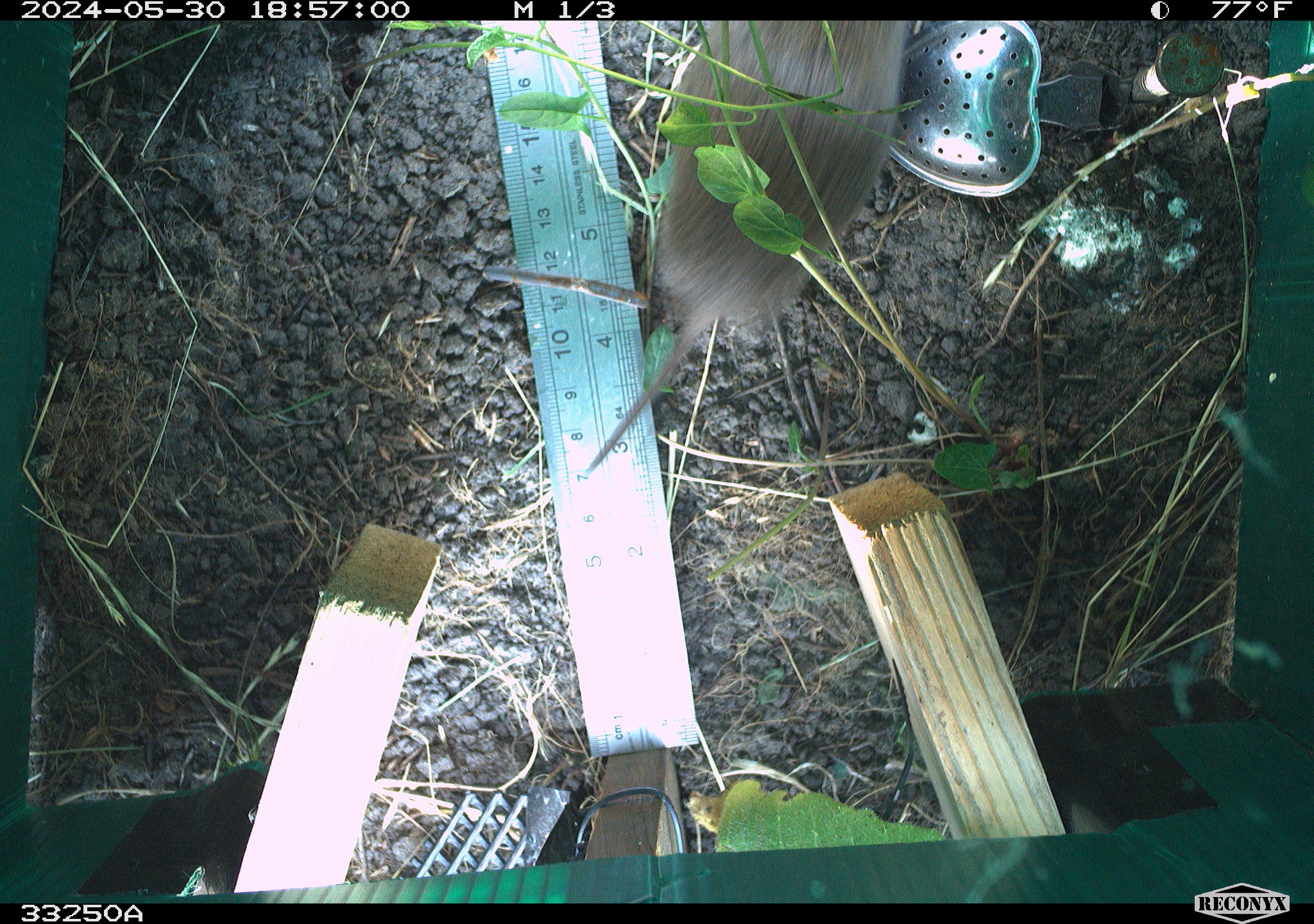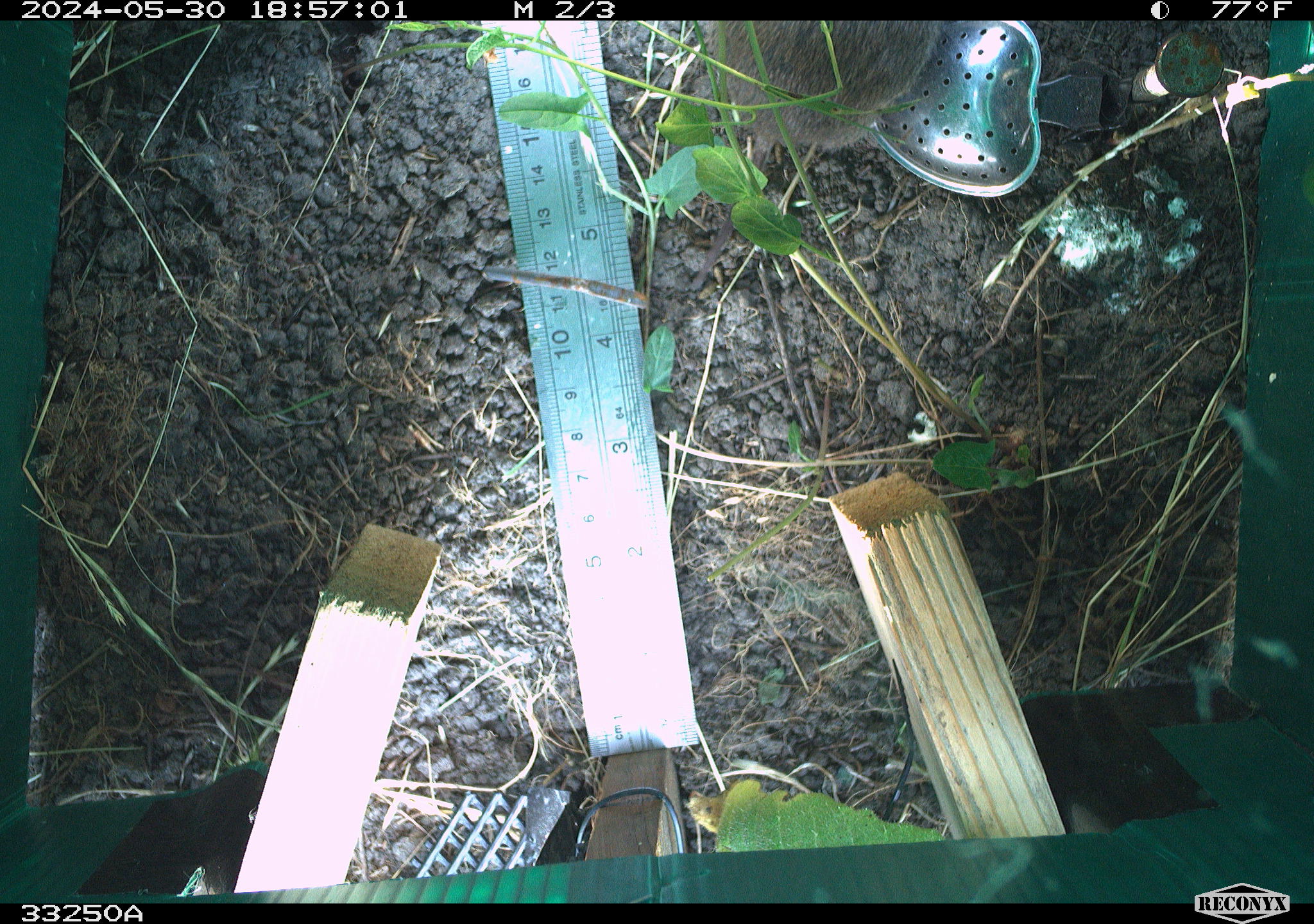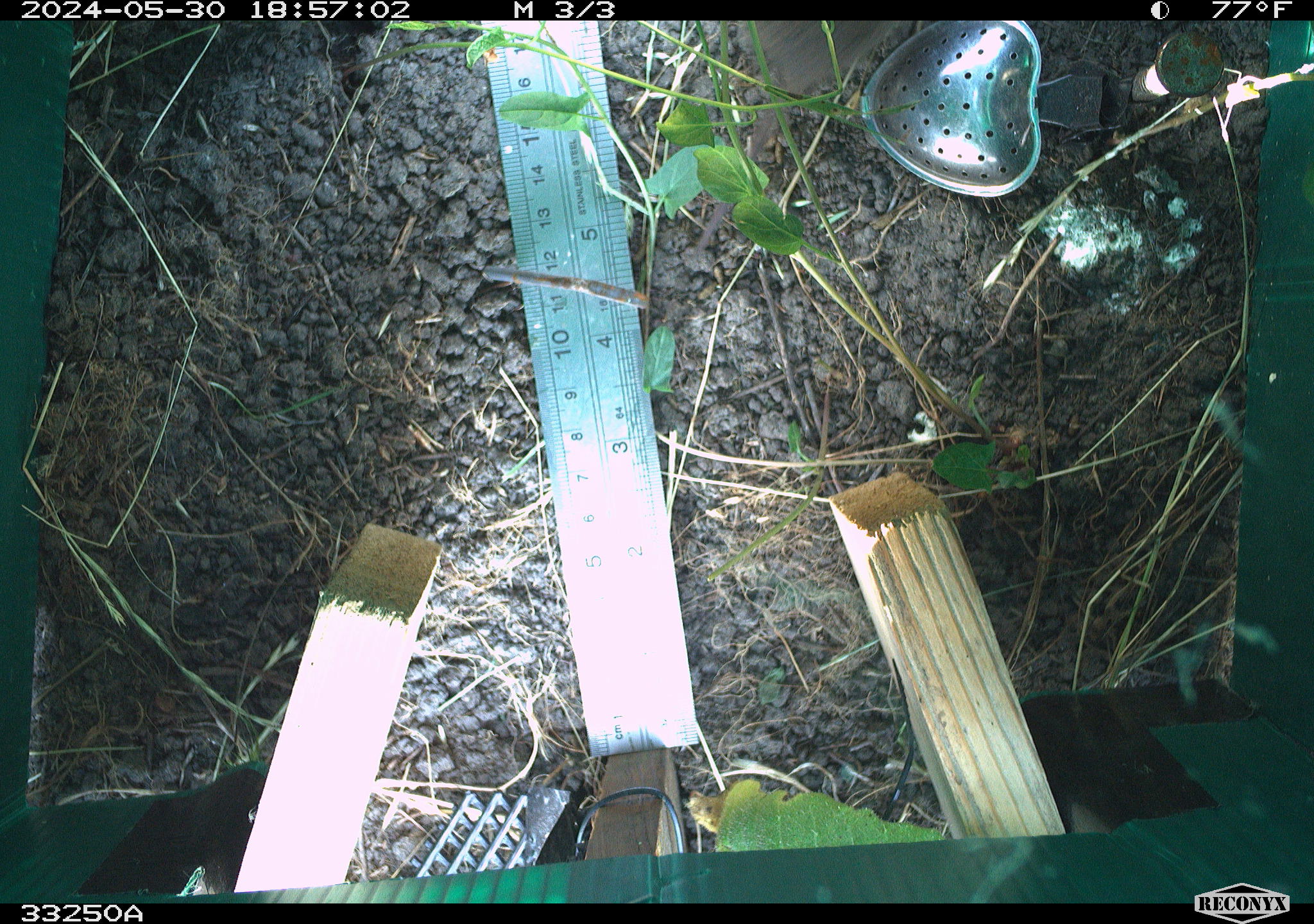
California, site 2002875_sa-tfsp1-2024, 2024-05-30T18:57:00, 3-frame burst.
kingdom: Animalia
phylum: Chordata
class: Mammalia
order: Rodentia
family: Cricetidae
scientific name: Arvicolinae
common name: voles, lemmings, and muskrats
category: arvicolinae subfamily